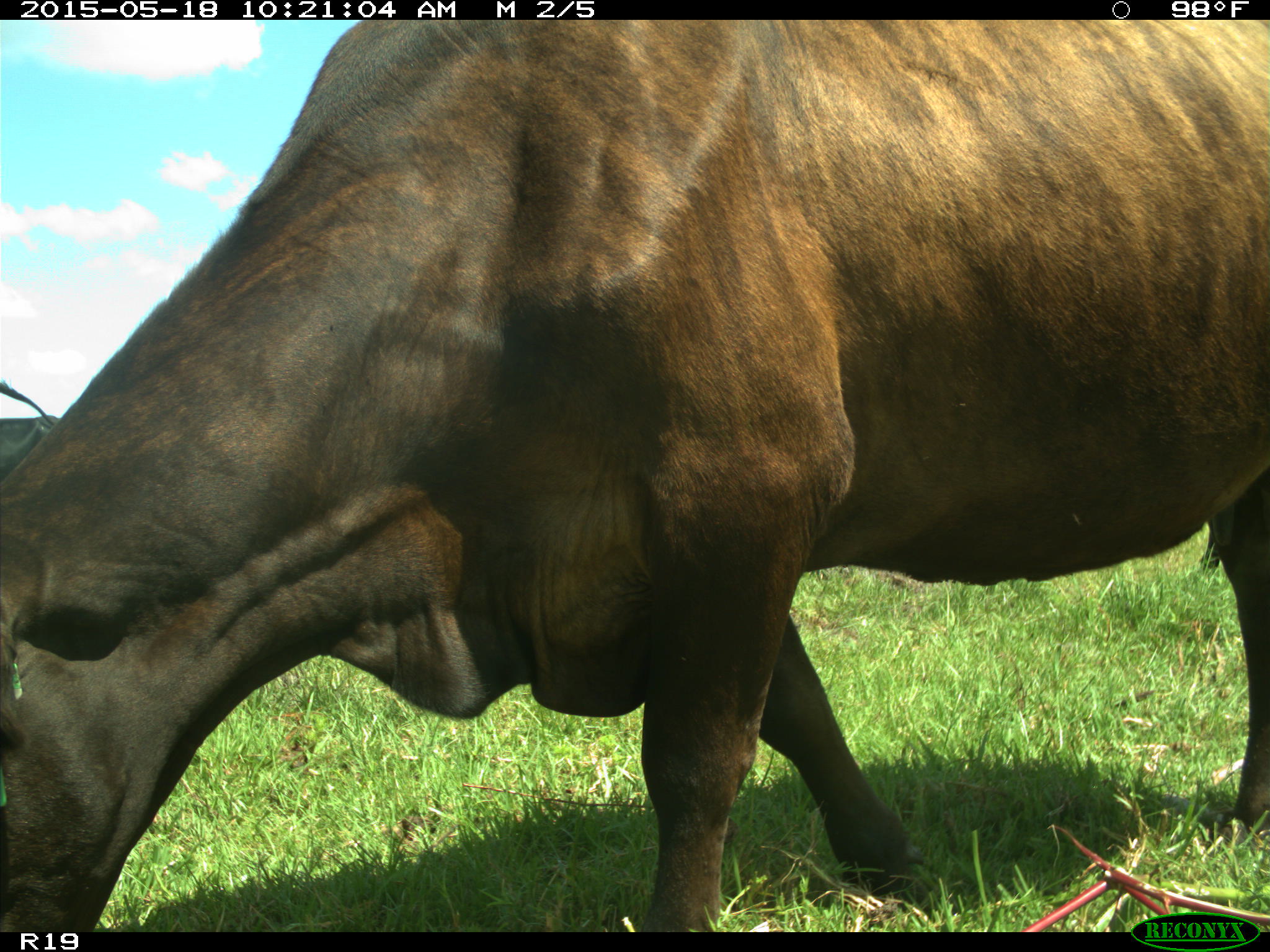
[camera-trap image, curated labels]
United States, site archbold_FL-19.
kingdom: Animalia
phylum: Chordata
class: Mammalia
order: Artiodactyla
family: Bovidae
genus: Bos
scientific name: Bos taurus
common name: domestic cow